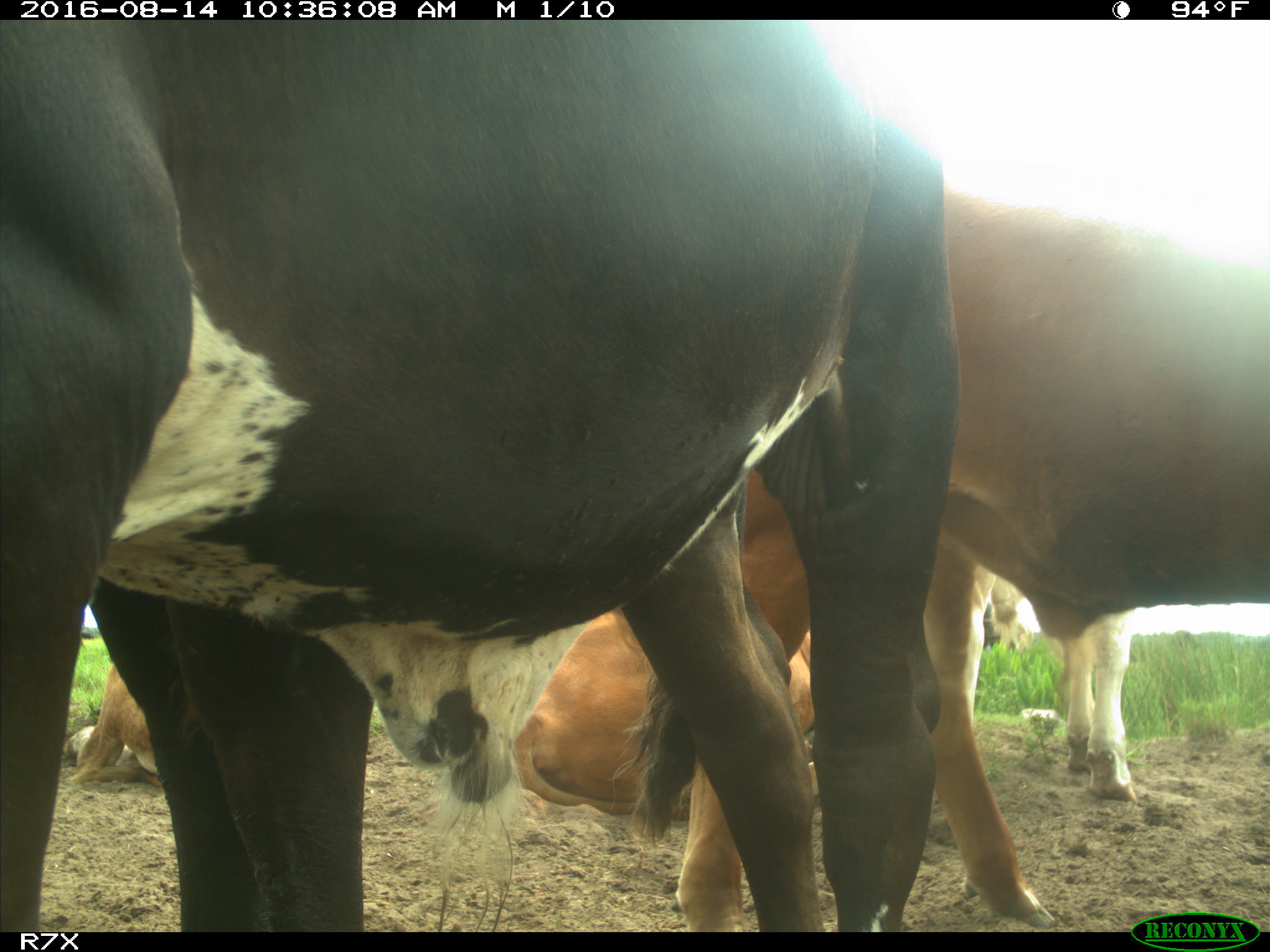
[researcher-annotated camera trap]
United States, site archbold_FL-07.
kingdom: Animalia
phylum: Chordata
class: Mammalia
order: Artiodactyla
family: Bovidae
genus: Bos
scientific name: Bos taurus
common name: domestic cow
Bos taurus (domestic cow).